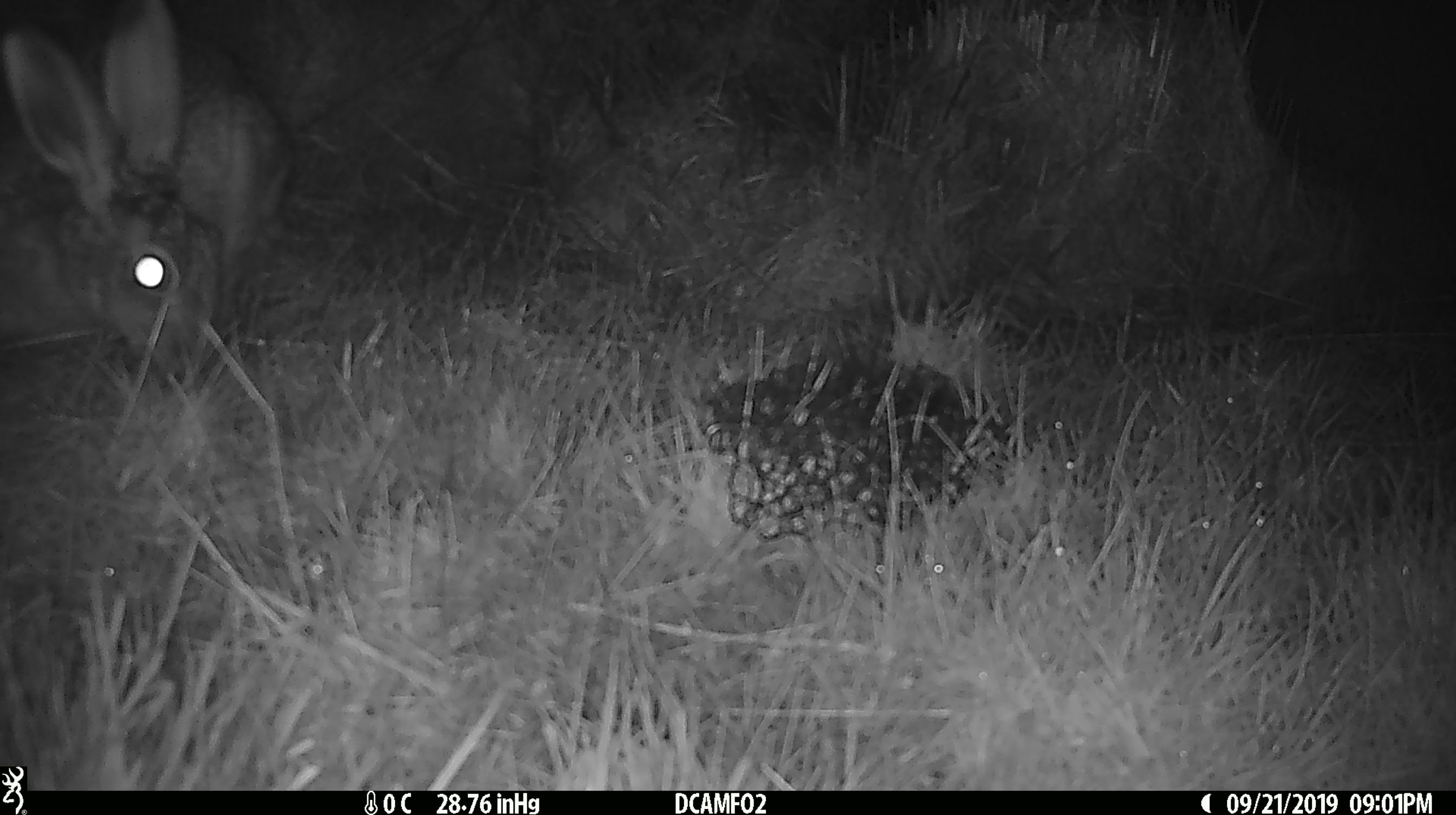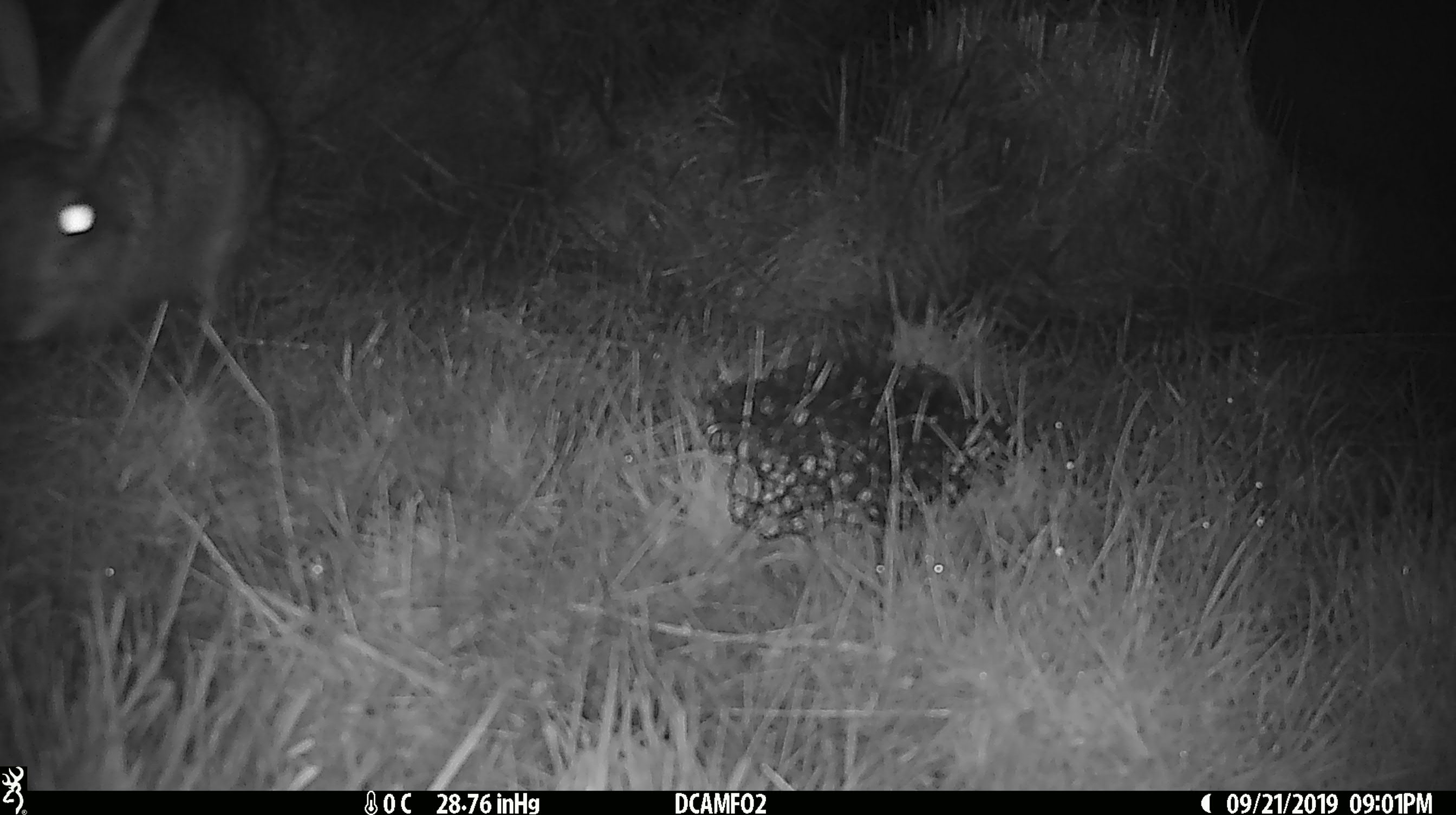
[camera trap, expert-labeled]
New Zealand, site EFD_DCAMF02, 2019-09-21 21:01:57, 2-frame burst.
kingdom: Animalia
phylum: Chordata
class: Mammalia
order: Lagomorpha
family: Leporidae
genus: Lepus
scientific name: Lepus europaeus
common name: brown hare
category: hare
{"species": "hare (brown hare) (Lepus europaeus)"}